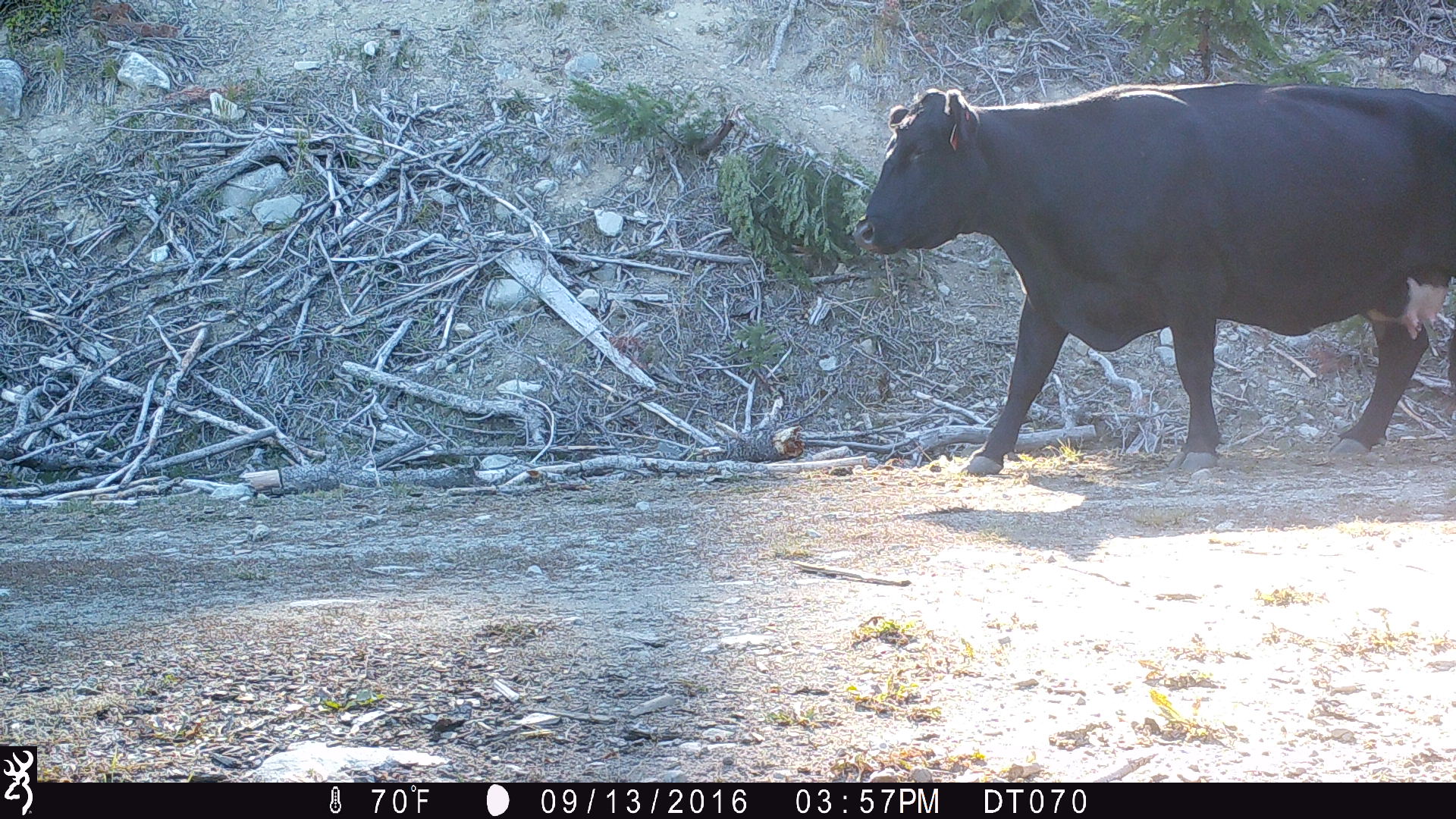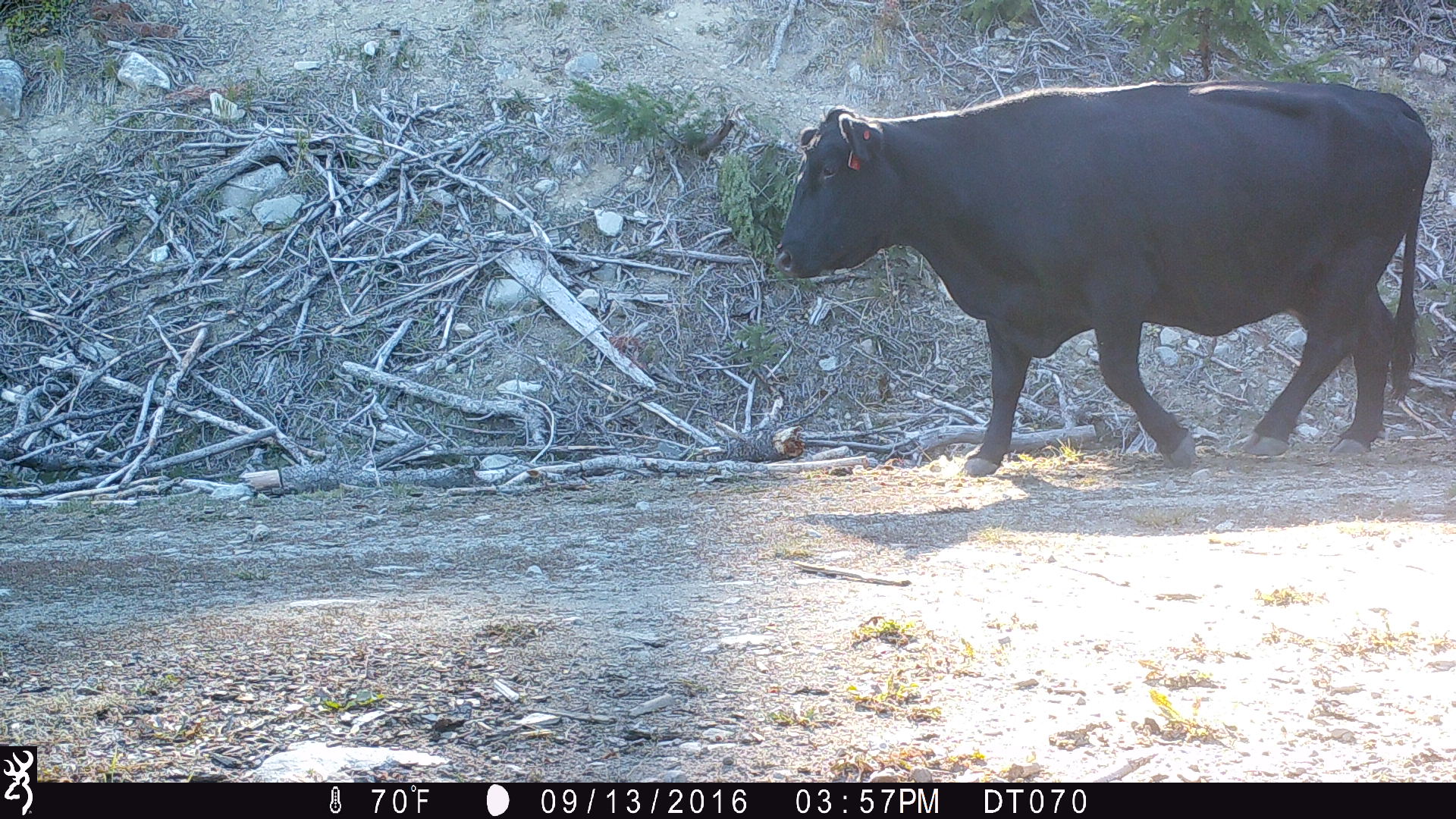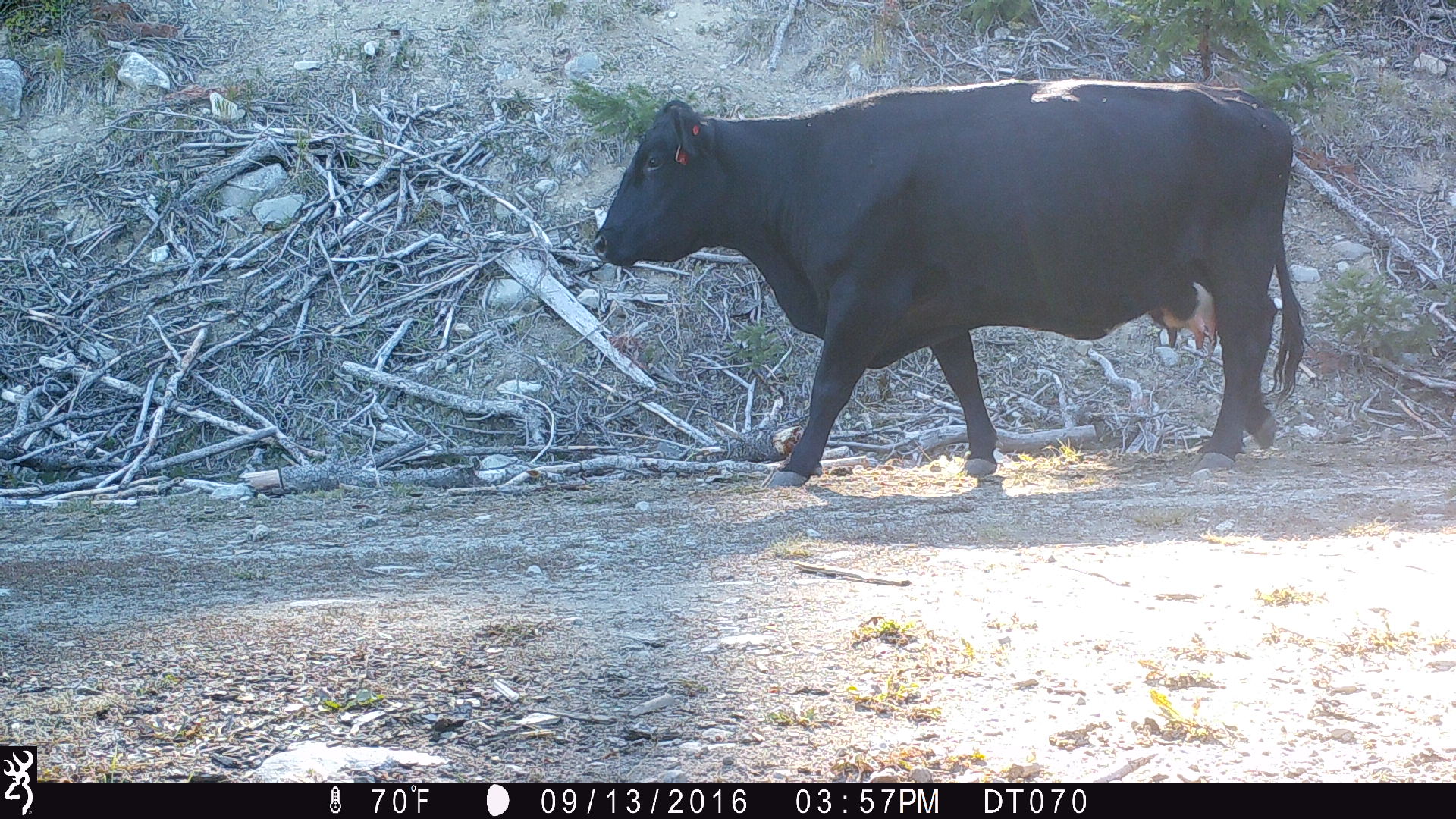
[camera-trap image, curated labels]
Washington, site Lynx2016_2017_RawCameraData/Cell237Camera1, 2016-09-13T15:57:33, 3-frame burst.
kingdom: Animalia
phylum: Chordata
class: Mammalia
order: Artiodactyla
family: Bovidae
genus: Bos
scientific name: Bos taurus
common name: domestic cattle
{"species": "domestic cattle (Bos taurus)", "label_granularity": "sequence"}